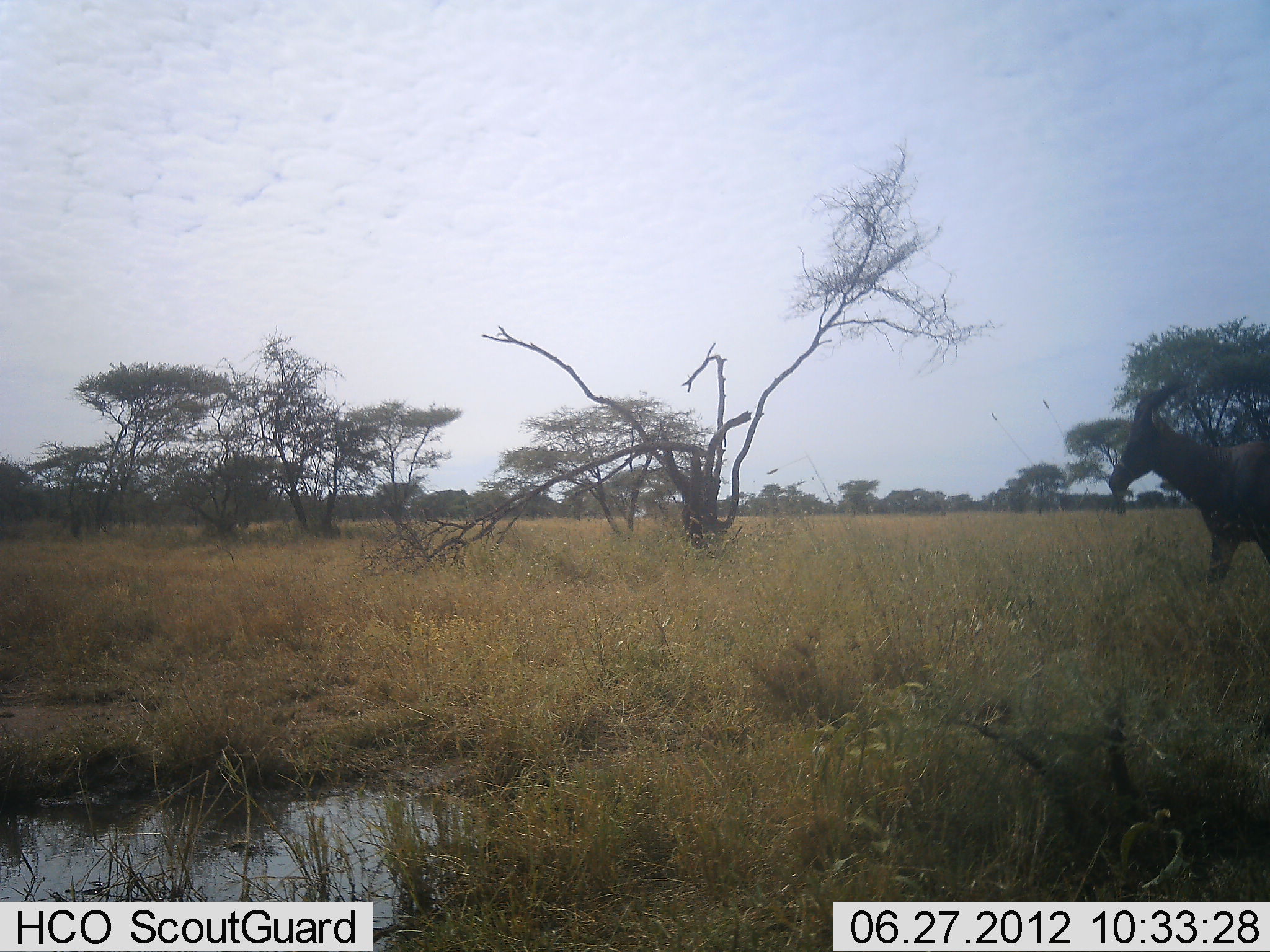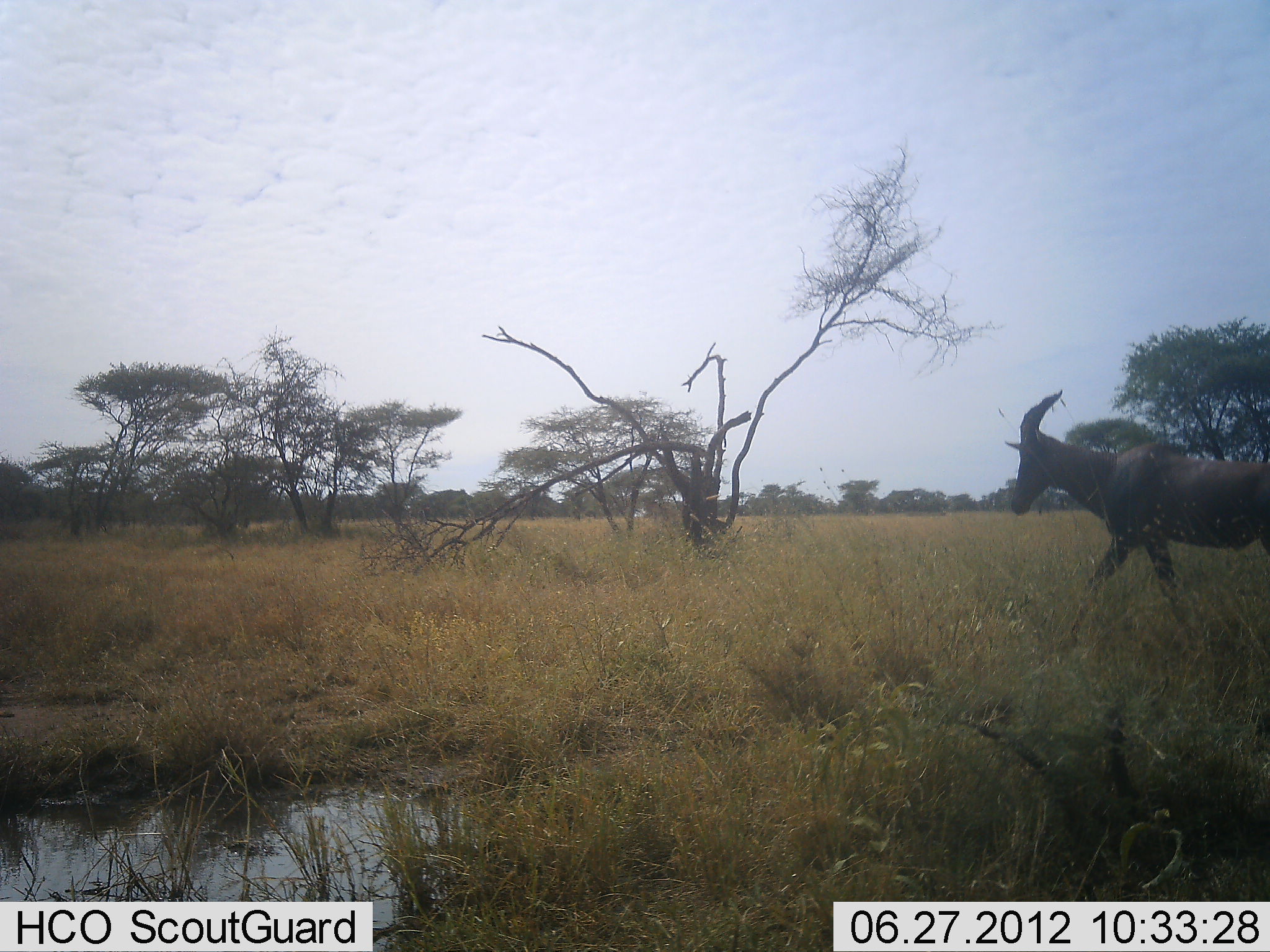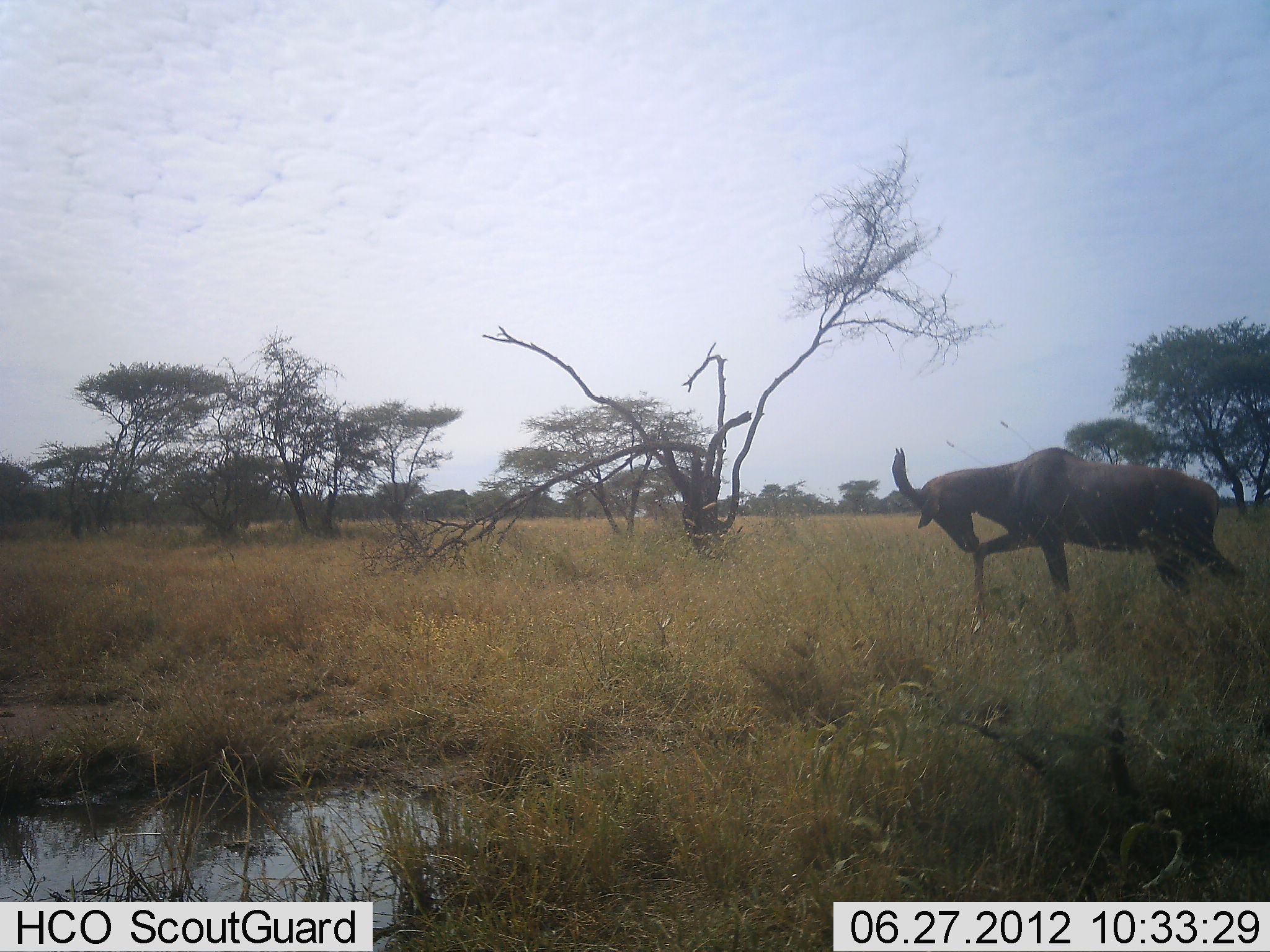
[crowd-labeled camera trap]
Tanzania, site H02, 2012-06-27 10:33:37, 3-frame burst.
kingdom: Animalia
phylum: Chordata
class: Mammalia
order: Artiodactyla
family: Bovidae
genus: Damaliscus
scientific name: Damaliscus lunatus jimela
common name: topi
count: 1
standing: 0%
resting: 0%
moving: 100%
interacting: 0%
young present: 0%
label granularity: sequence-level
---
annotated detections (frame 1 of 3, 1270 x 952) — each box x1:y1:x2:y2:
animal: 1109:380:1269:605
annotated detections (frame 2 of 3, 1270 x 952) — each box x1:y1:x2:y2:
animal: 1006:391:1270:648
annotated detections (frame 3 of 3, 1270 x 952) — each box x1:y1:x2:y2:
animal: 892:445:1245:651